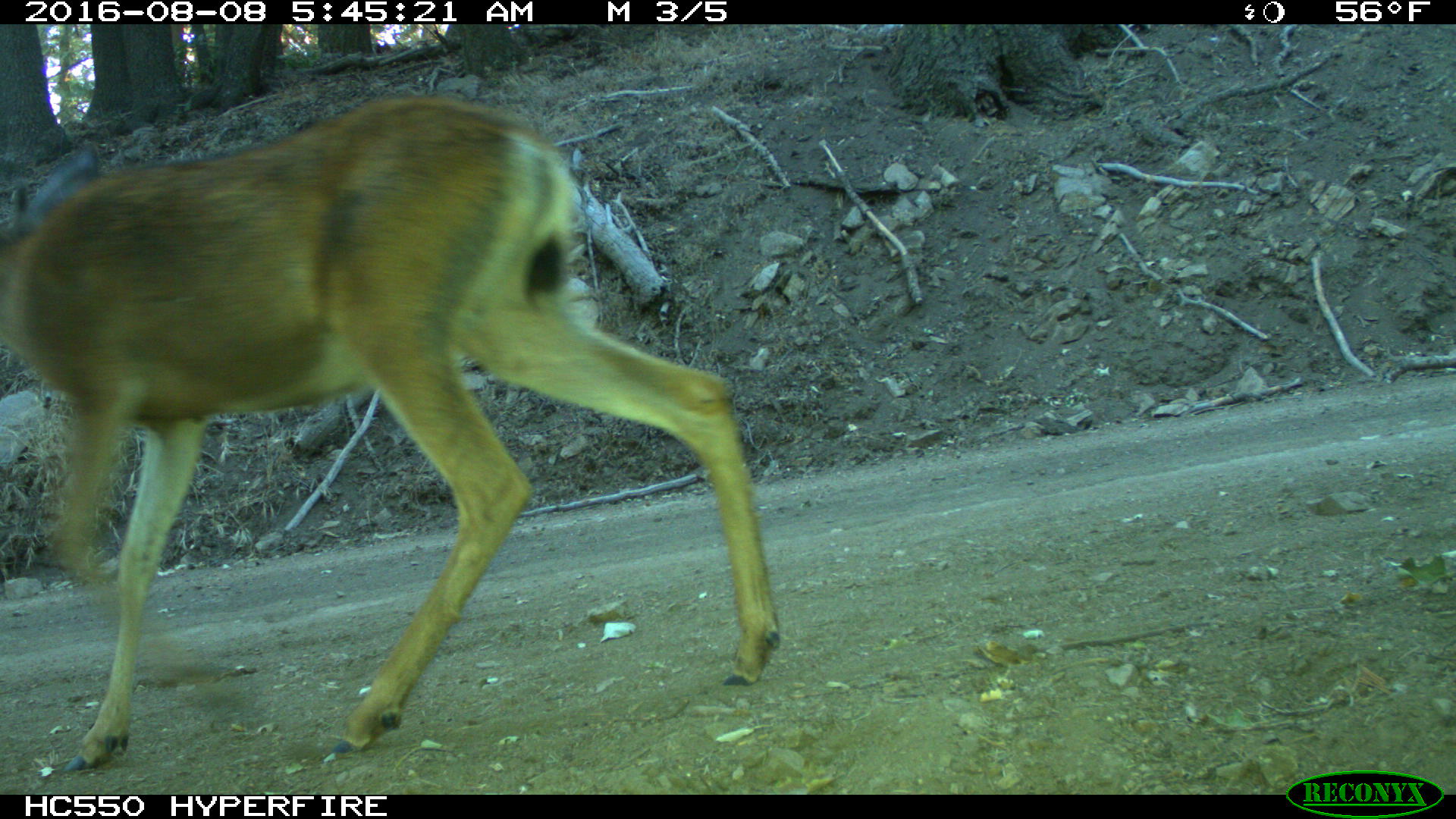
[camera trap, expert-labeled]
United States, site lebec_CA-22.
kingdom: Animalia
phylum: Chordata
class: Mammalia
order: Artiodactyla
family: Cervidae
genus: Odocoileus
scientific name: Odocoileus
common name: deer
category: unidentified deer